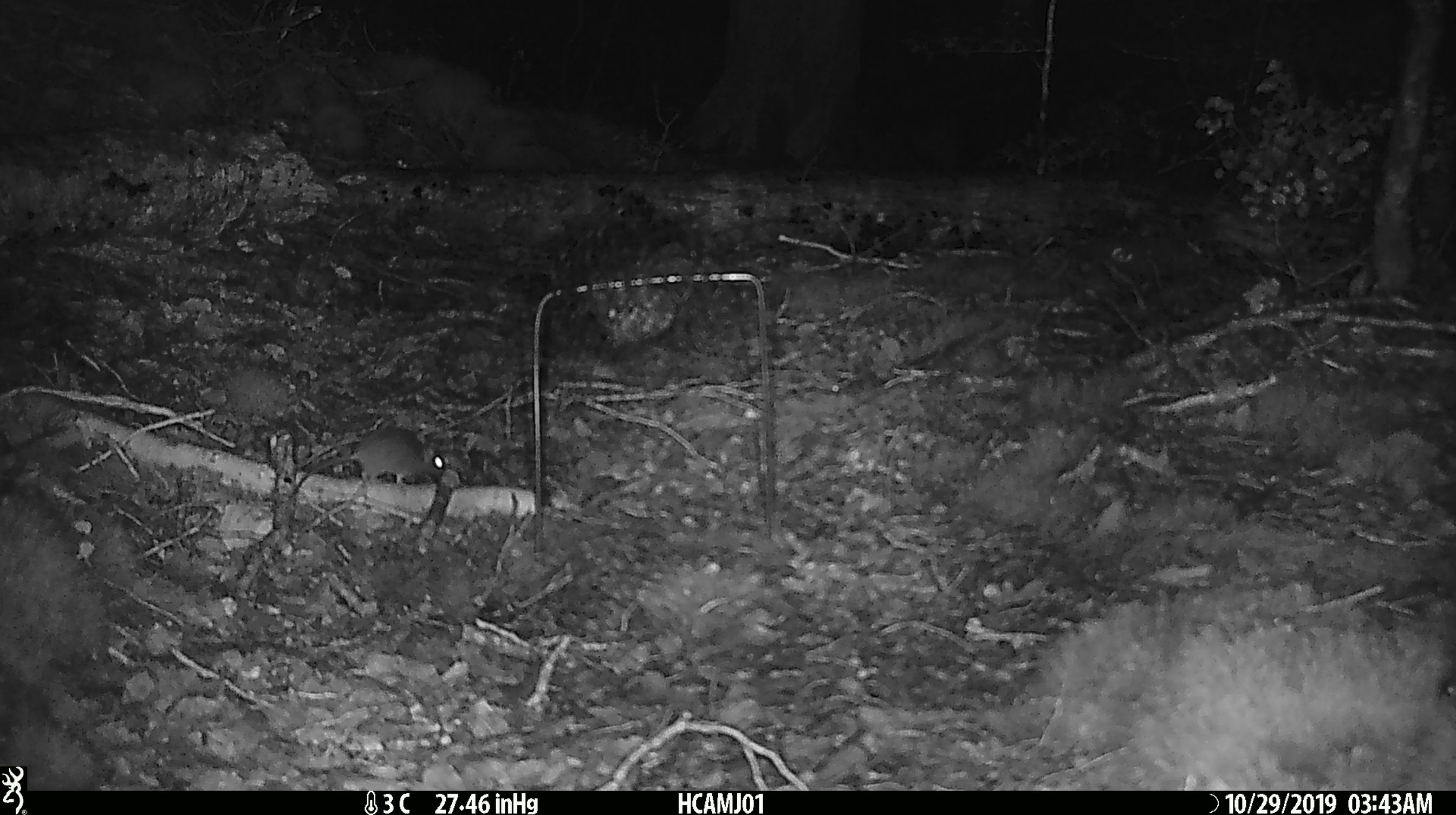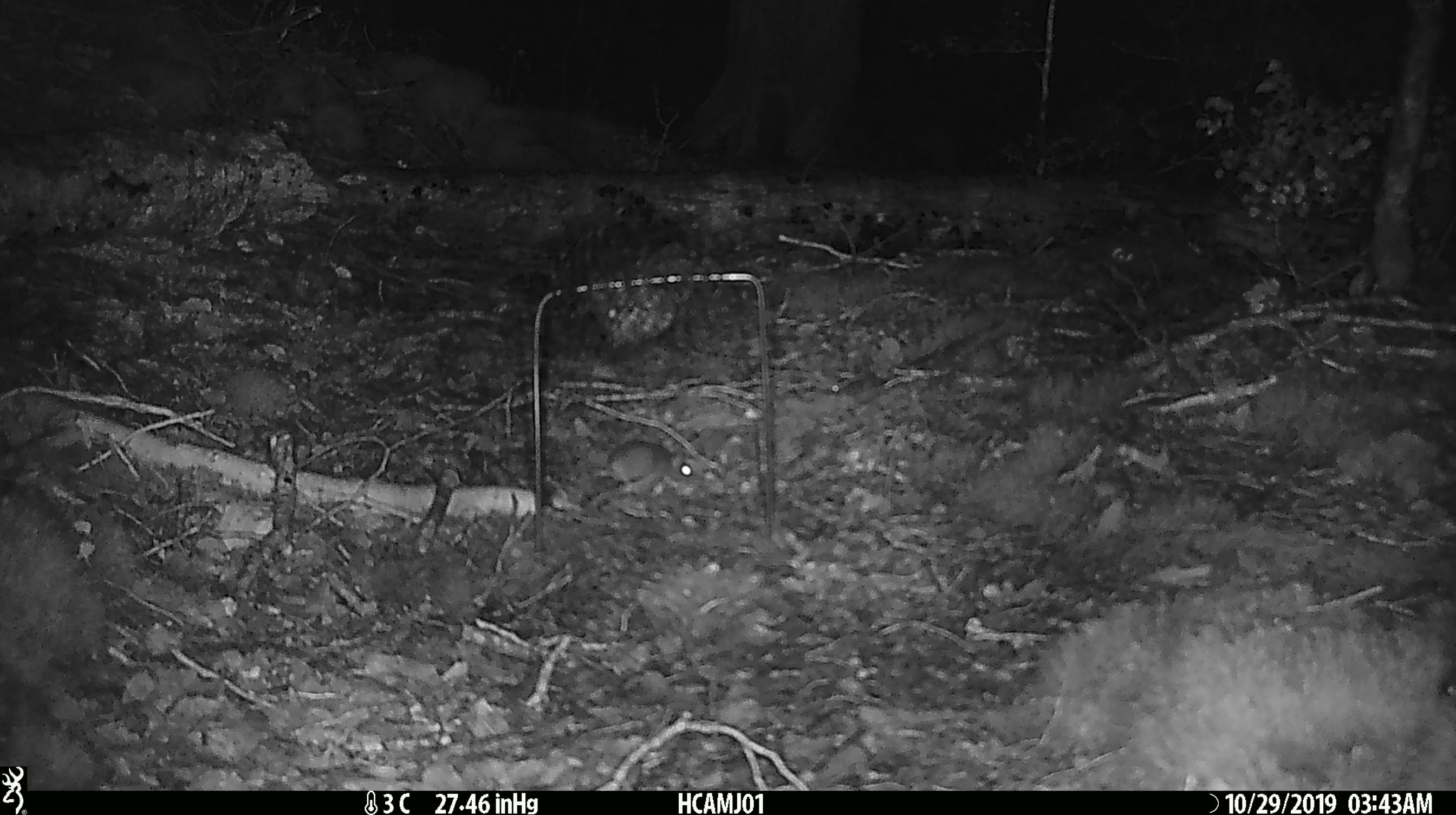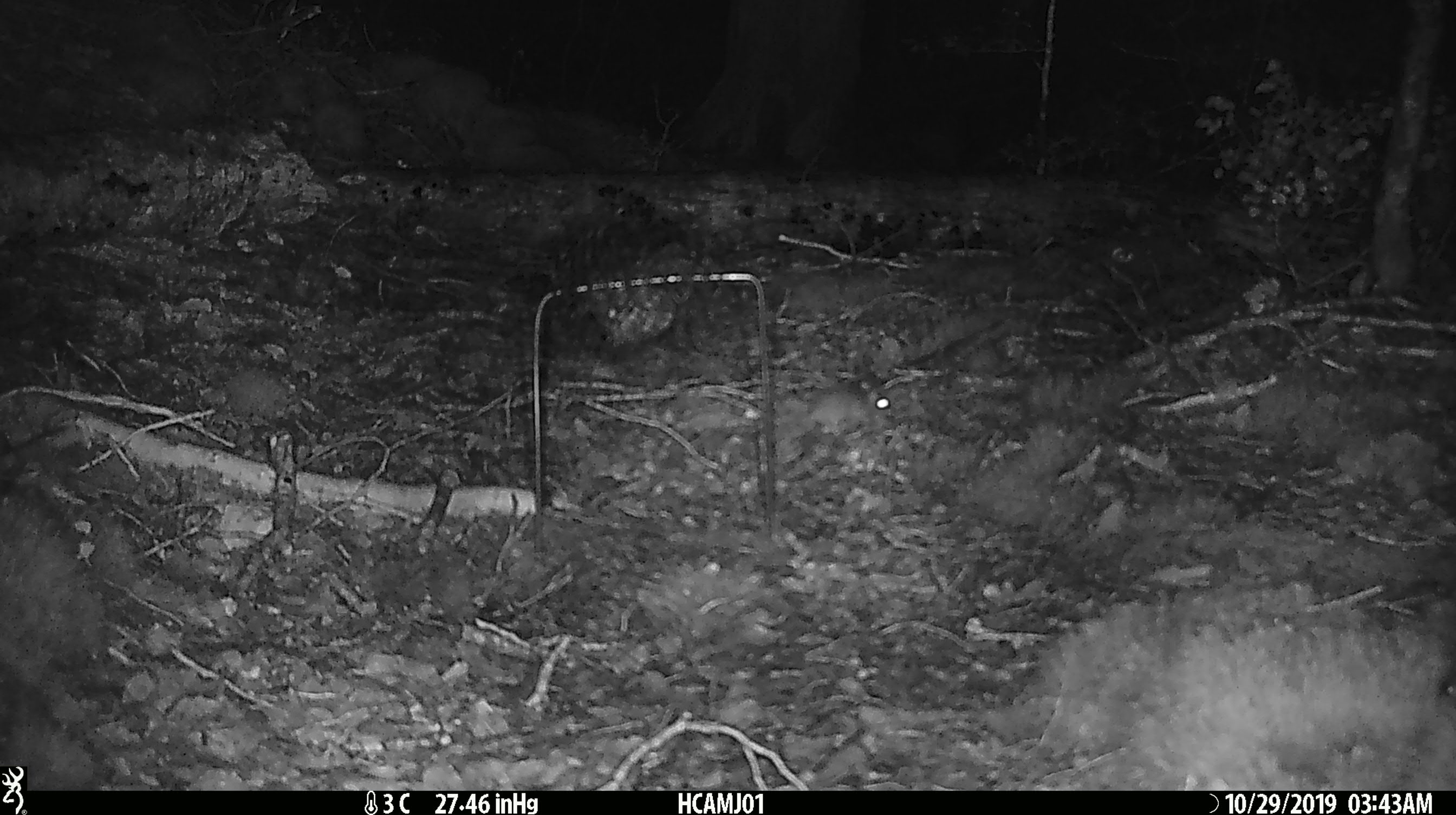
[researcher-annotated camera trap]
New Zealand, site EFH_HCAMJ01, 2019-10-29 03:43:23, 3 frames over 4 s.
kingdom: Animalia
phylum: Chordata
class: Mammalia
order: Rodentia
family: Muridae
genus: Mus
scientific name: Mus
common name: mouse